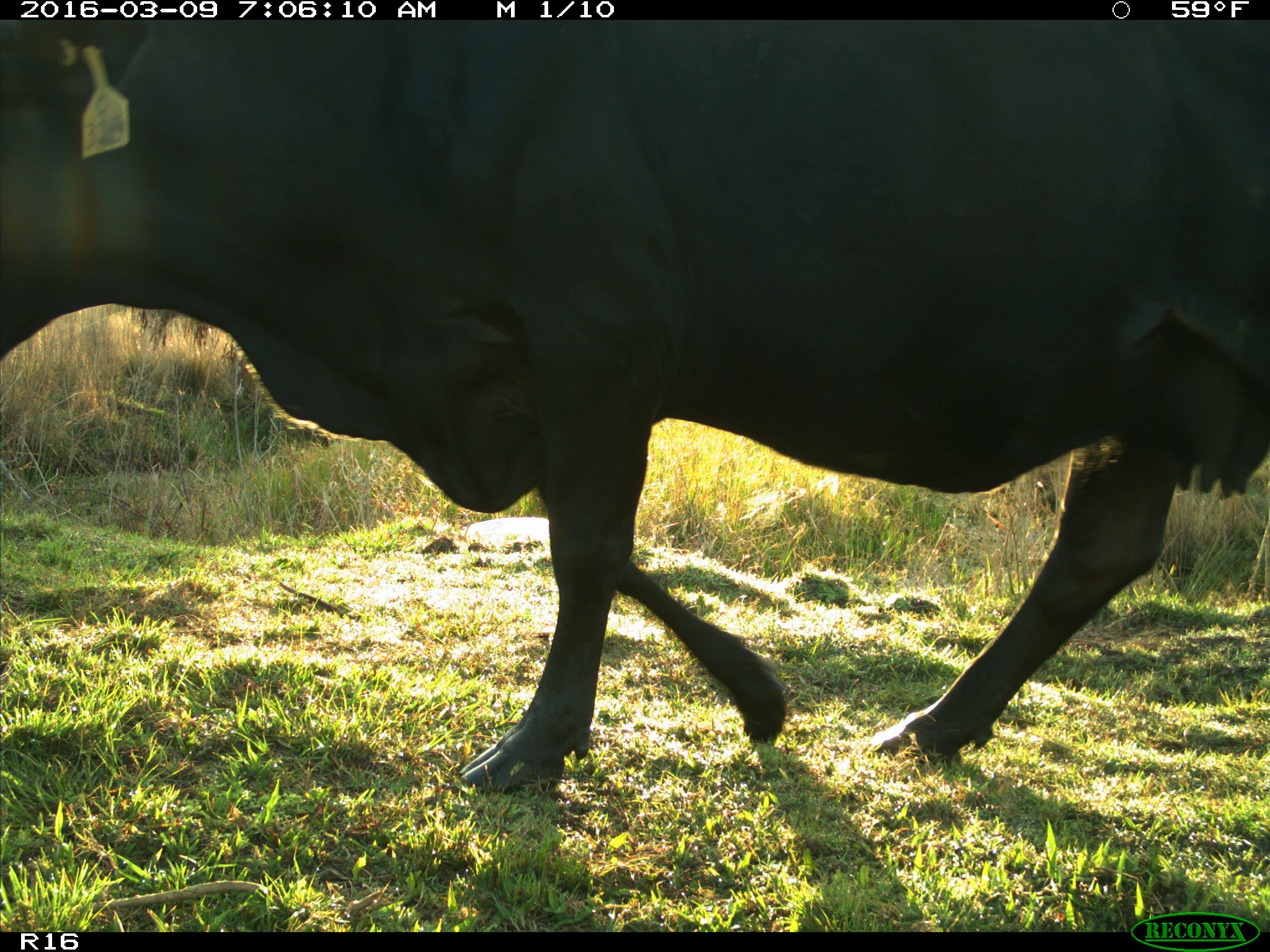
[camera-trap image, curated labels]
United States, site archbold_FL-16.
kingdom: Animalia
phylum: Chordata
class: Mammalia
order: Artiodactyla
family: Bovidae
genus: Bos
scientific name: Bos taurus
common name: domestic cow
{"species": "Bos taurus (domestic cow)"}